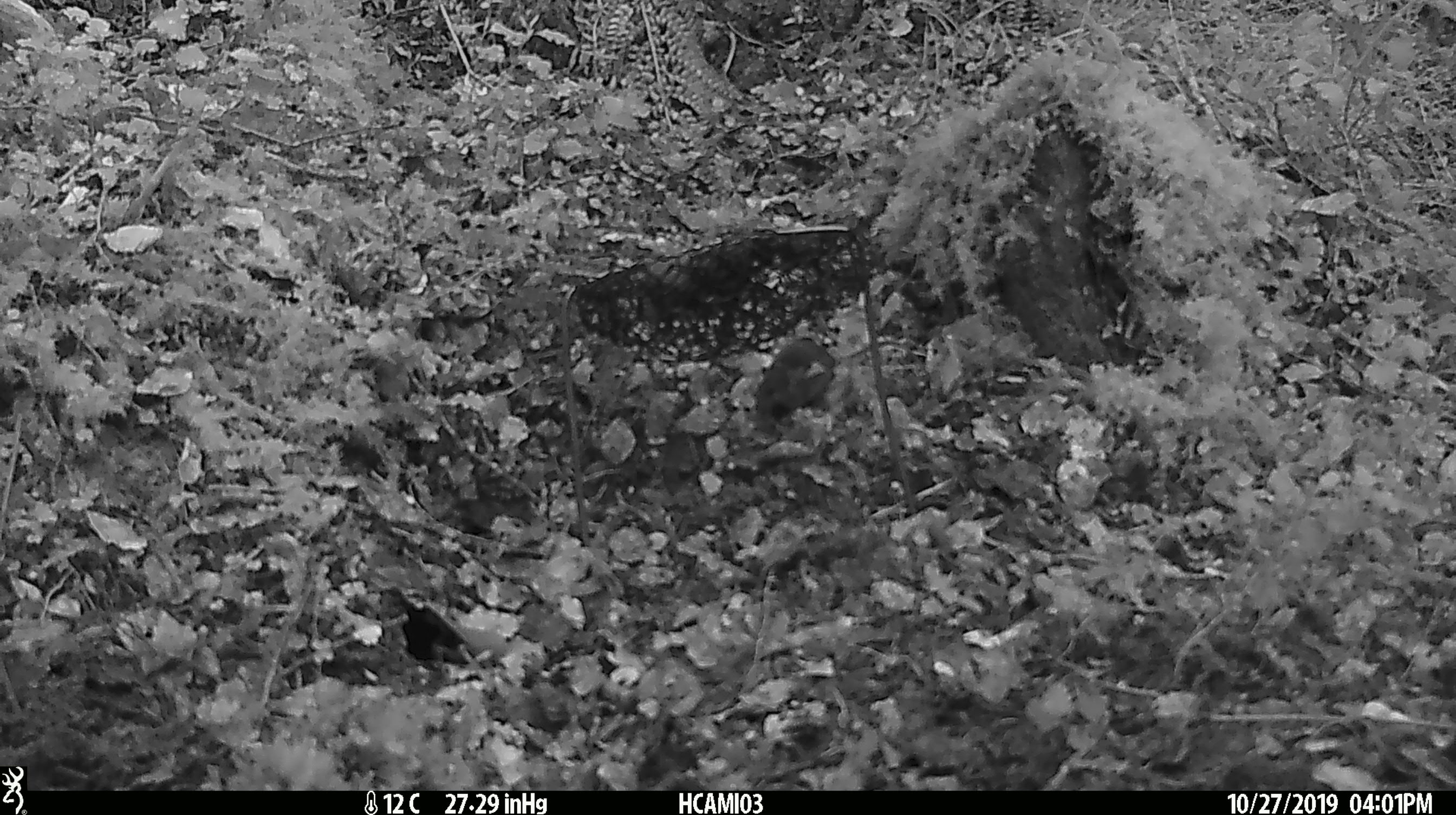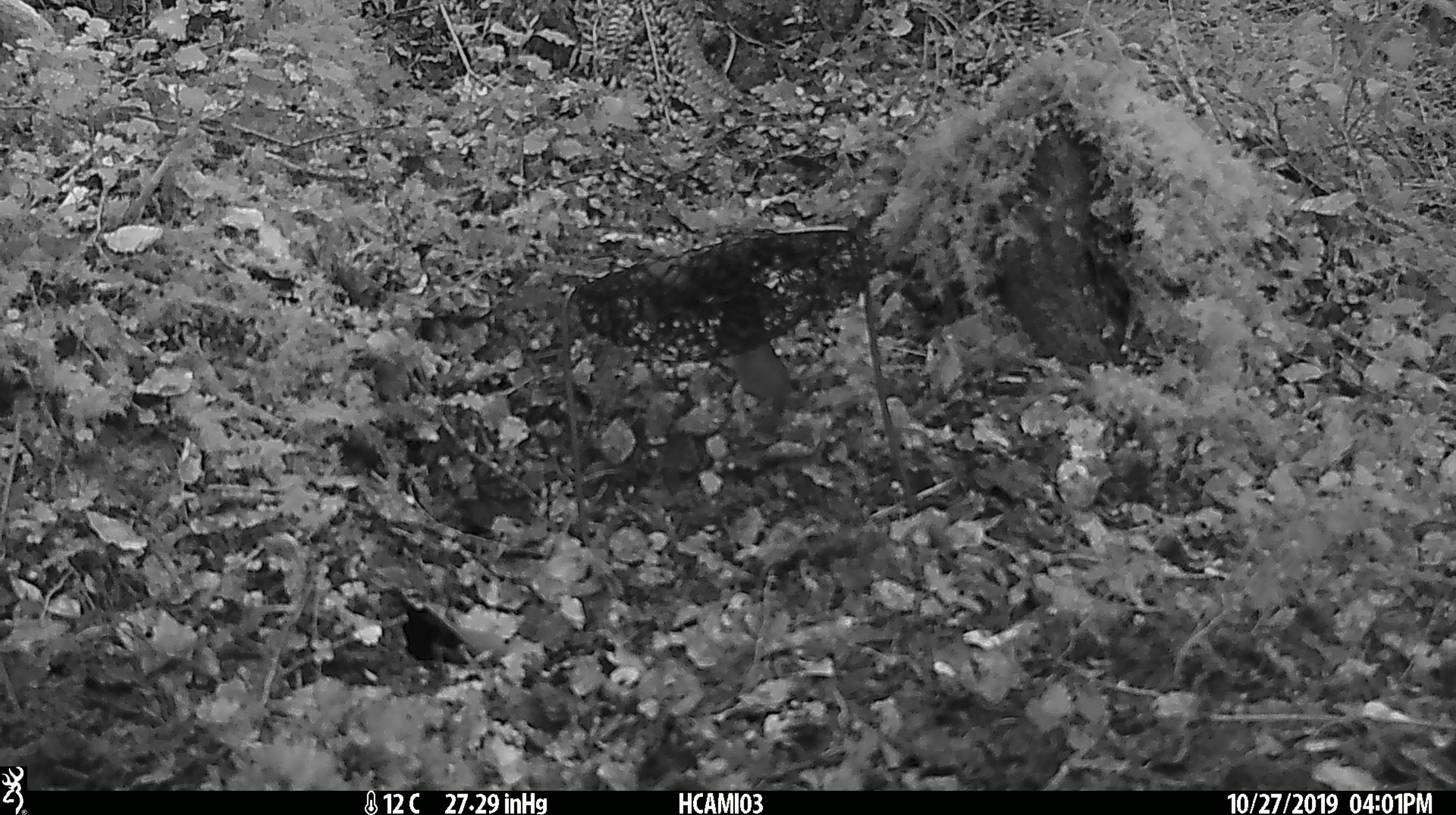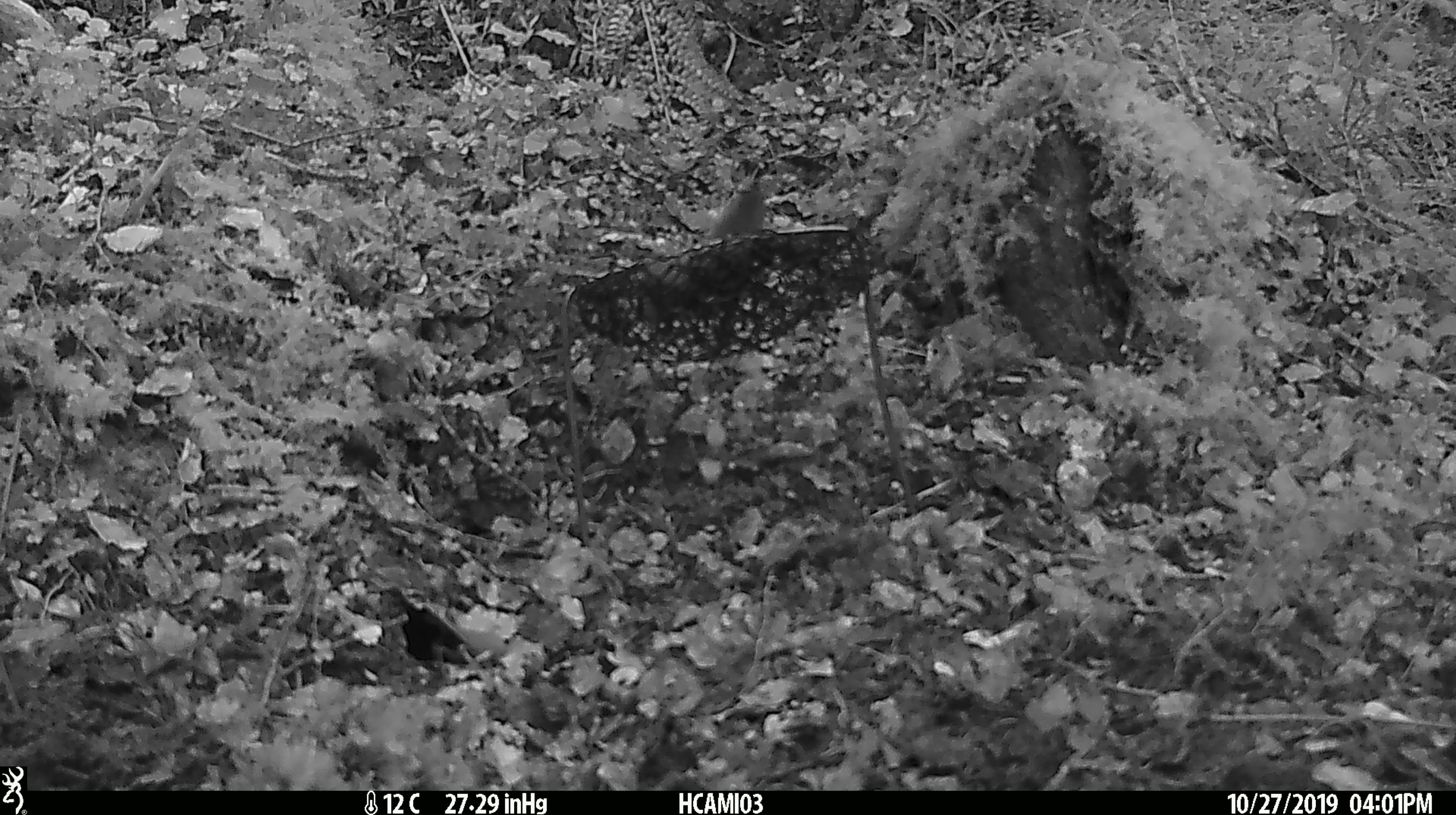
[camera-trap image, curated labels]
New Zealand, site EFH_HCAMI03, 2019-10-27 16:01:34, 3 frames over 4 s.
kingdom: Animalia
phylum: Chordata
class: Mammalia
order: Rodentia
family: Muridae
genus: Mus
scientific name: Mus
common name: mouse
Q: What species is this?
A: Mouse (Mus).